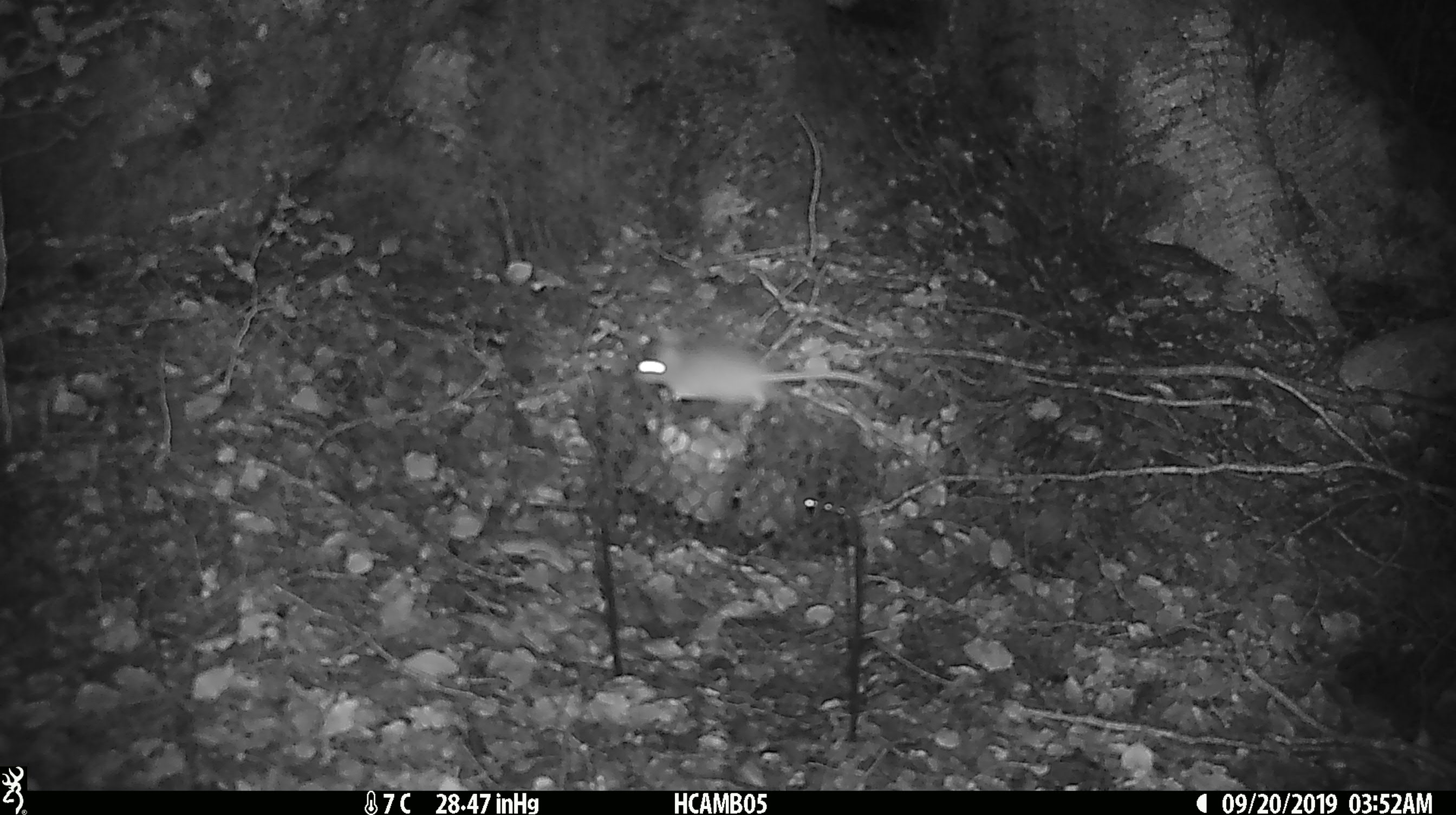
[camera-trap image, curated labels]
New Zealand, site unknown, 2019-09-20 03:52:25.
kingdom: Animalia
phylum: Chordata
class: Mammalia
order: Rodentia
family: Muridae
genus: Mus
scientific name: Mus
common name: mouse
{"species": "mouse (Mus)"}